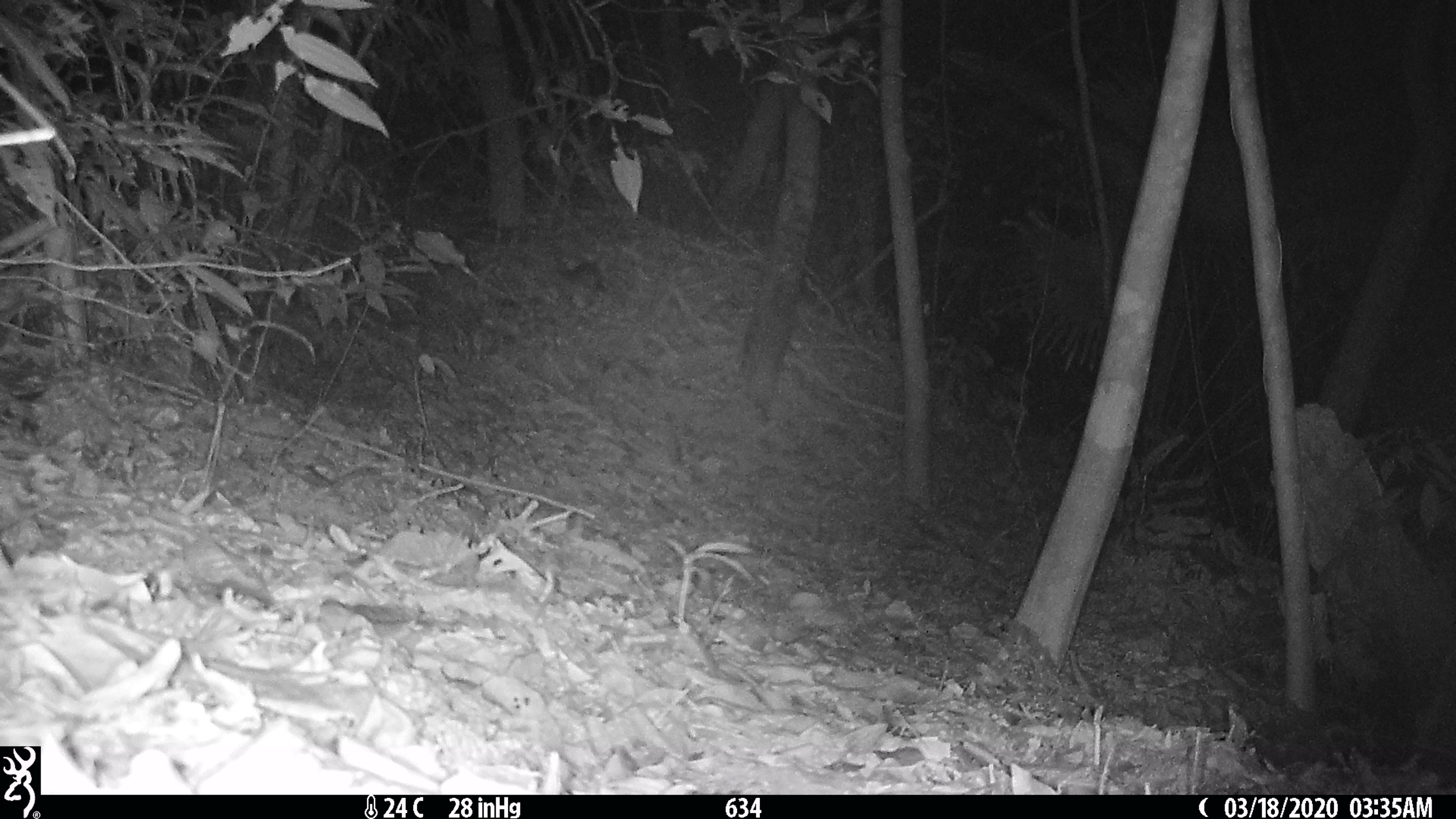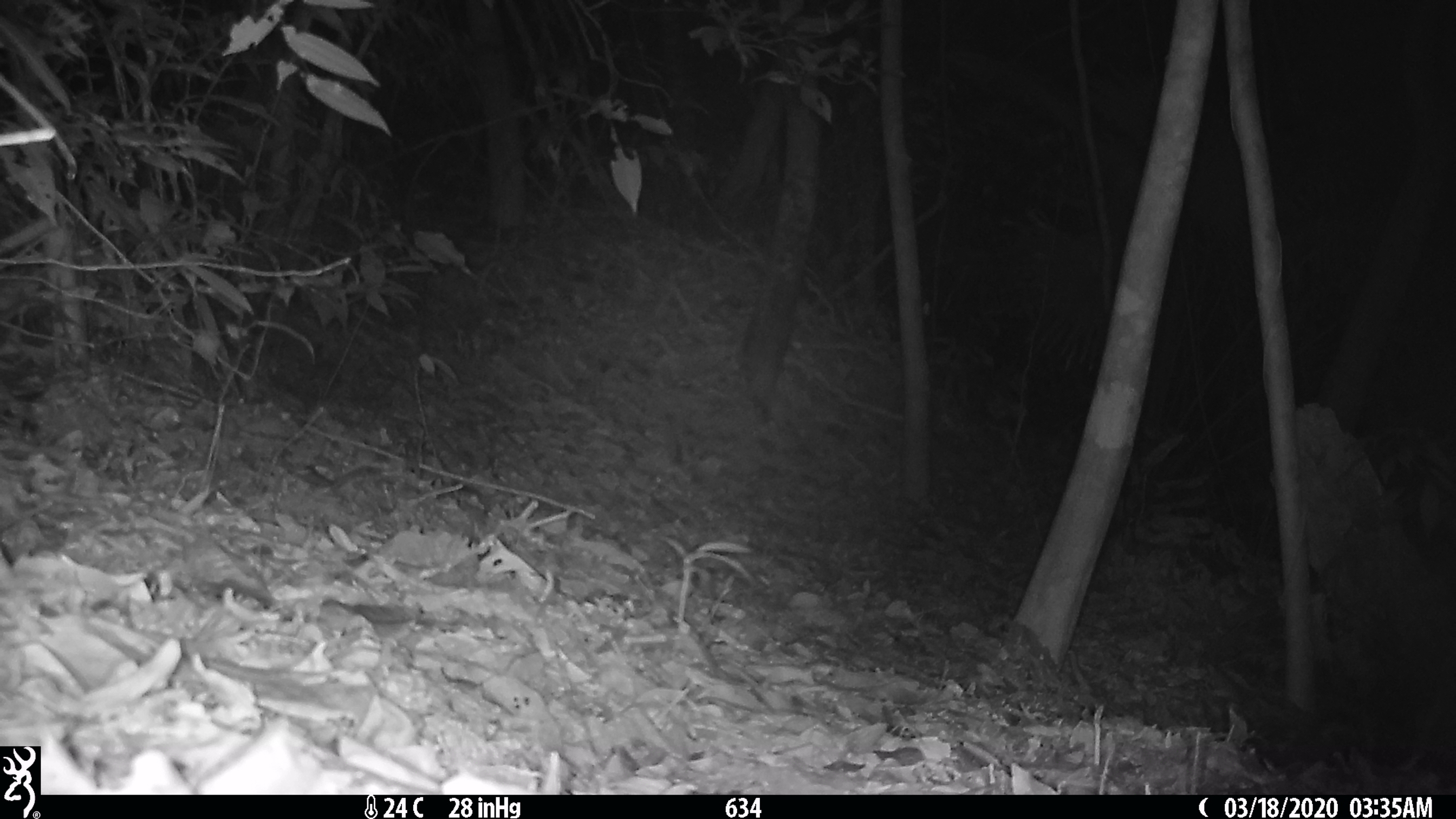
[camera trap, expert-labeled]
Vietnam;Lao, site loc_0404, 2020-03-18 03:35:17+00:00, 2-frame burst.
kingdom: Animalia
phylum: Chordata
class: Mammalia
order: Carnivora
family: Mustelidae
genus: Melogale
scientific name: Melogale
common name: ferret badger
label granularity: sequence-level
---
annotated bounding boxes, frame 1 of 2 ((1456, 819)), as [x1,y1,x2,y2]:
ferret badger: [556,261,605,289]